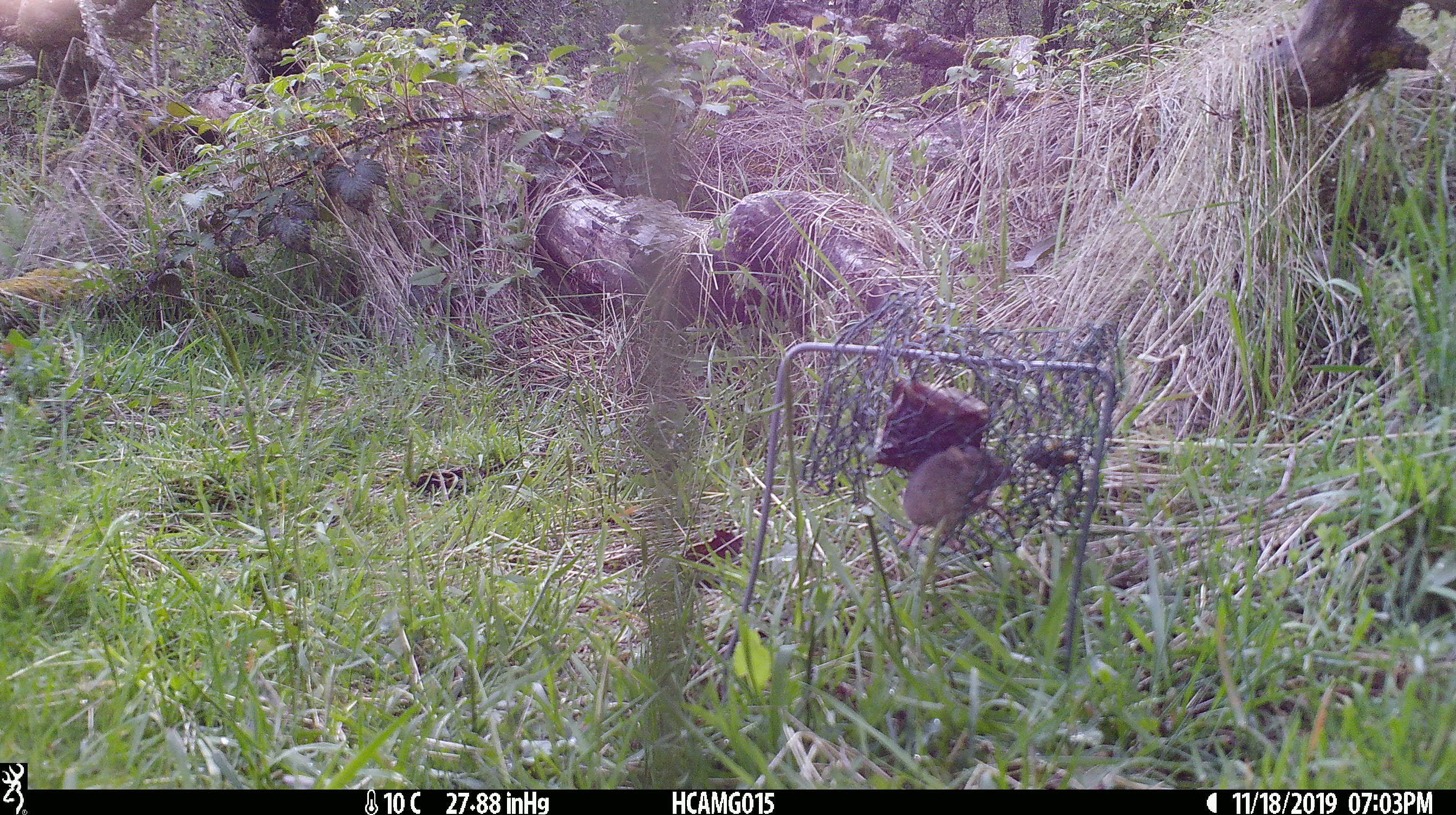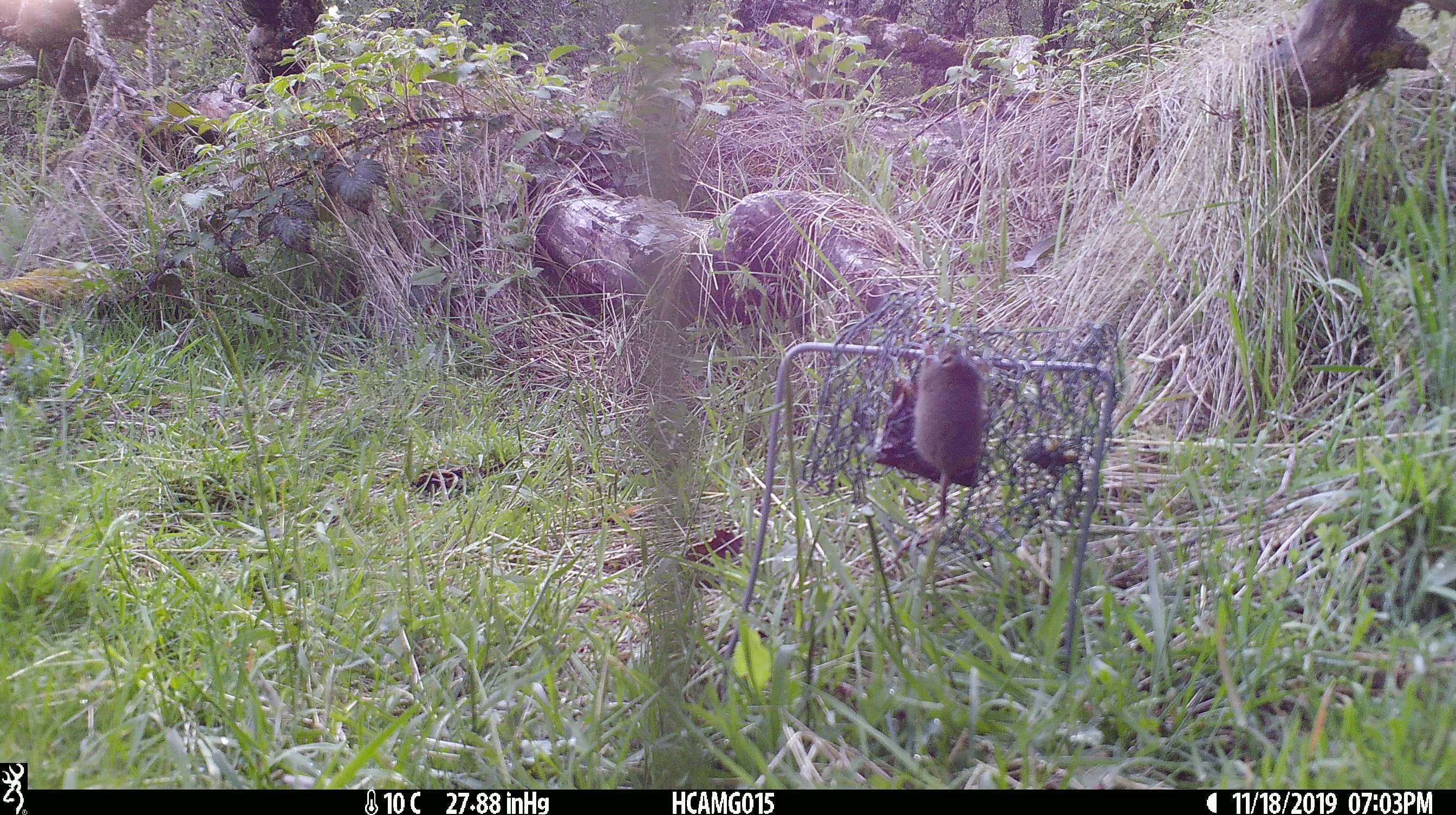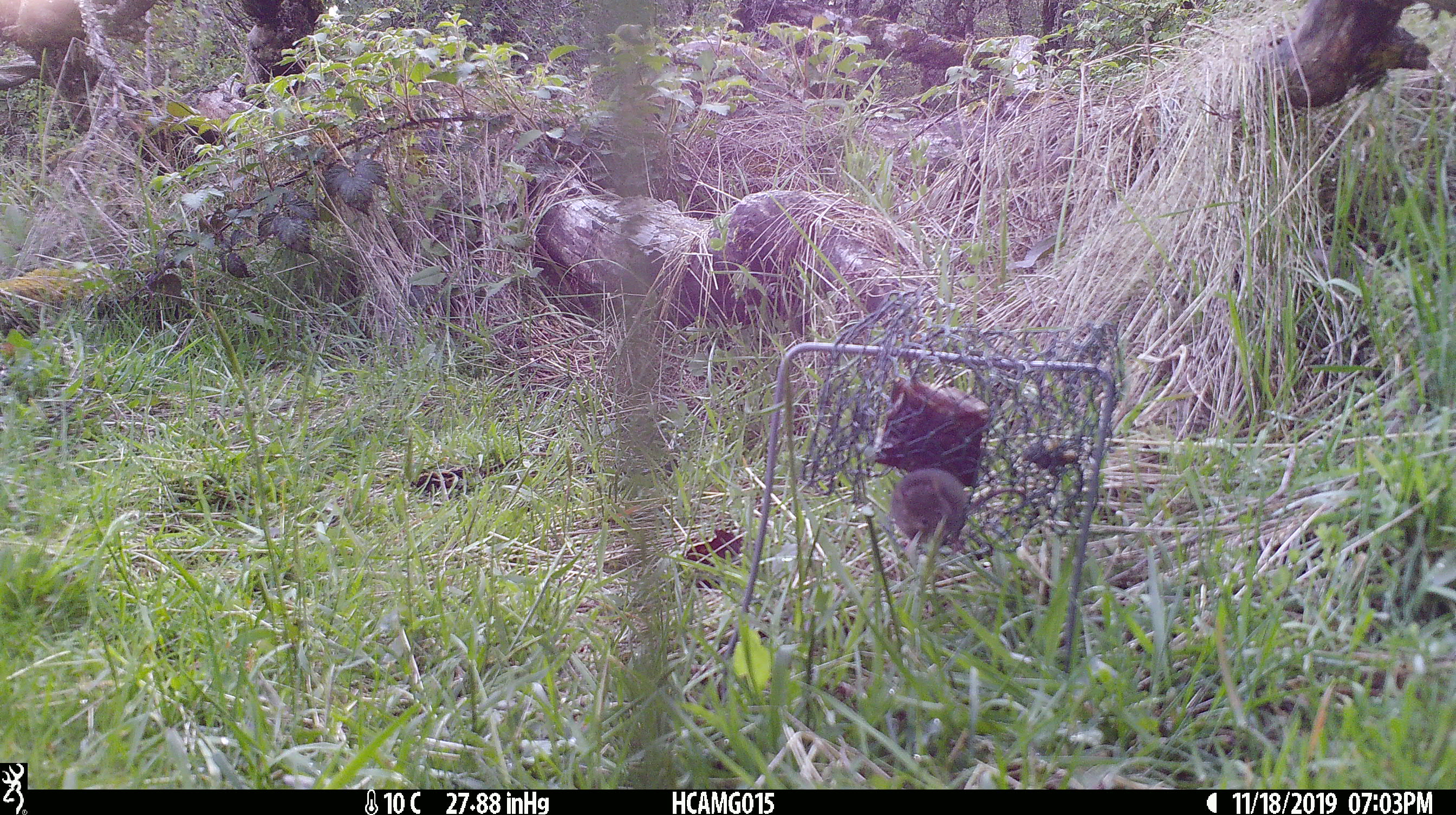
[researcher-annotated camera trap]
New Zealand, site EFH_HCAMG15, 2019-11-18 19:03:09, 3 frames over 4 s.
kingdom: Animalia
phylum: Chordata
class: Mammalia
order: Rodentia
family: Muridae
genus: Mus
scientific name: Mus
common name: mouse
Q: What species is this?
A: Mouse (Mus).